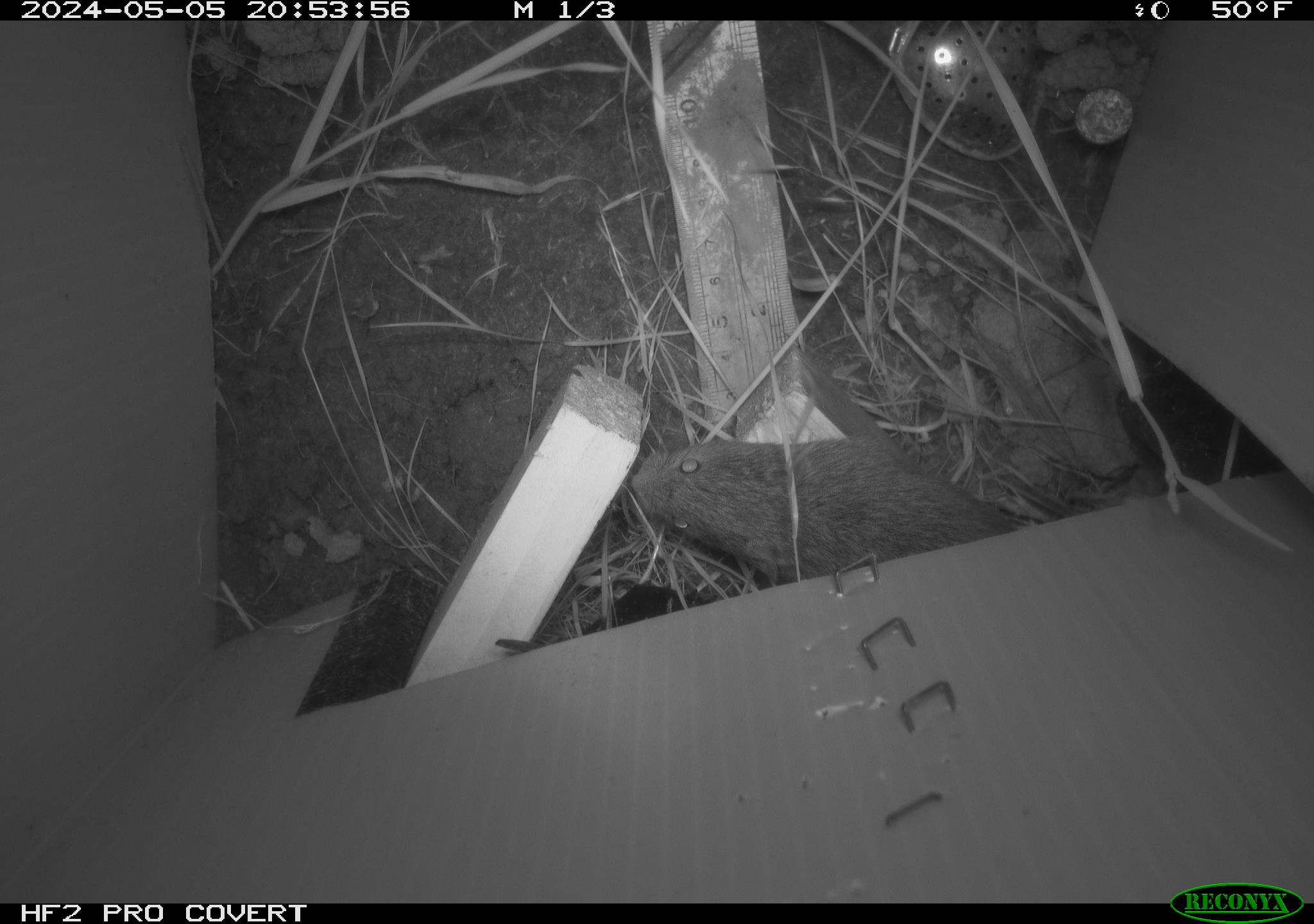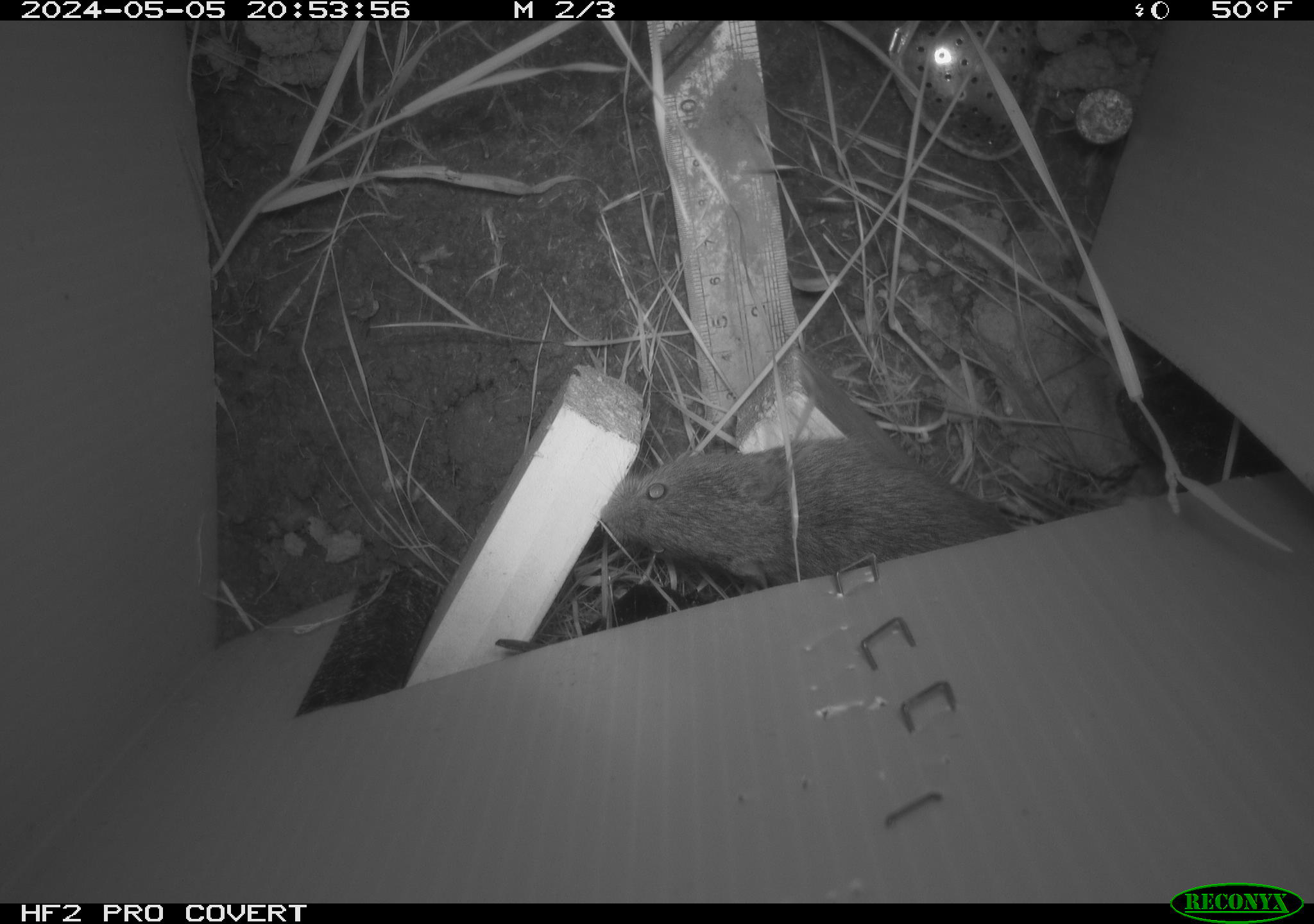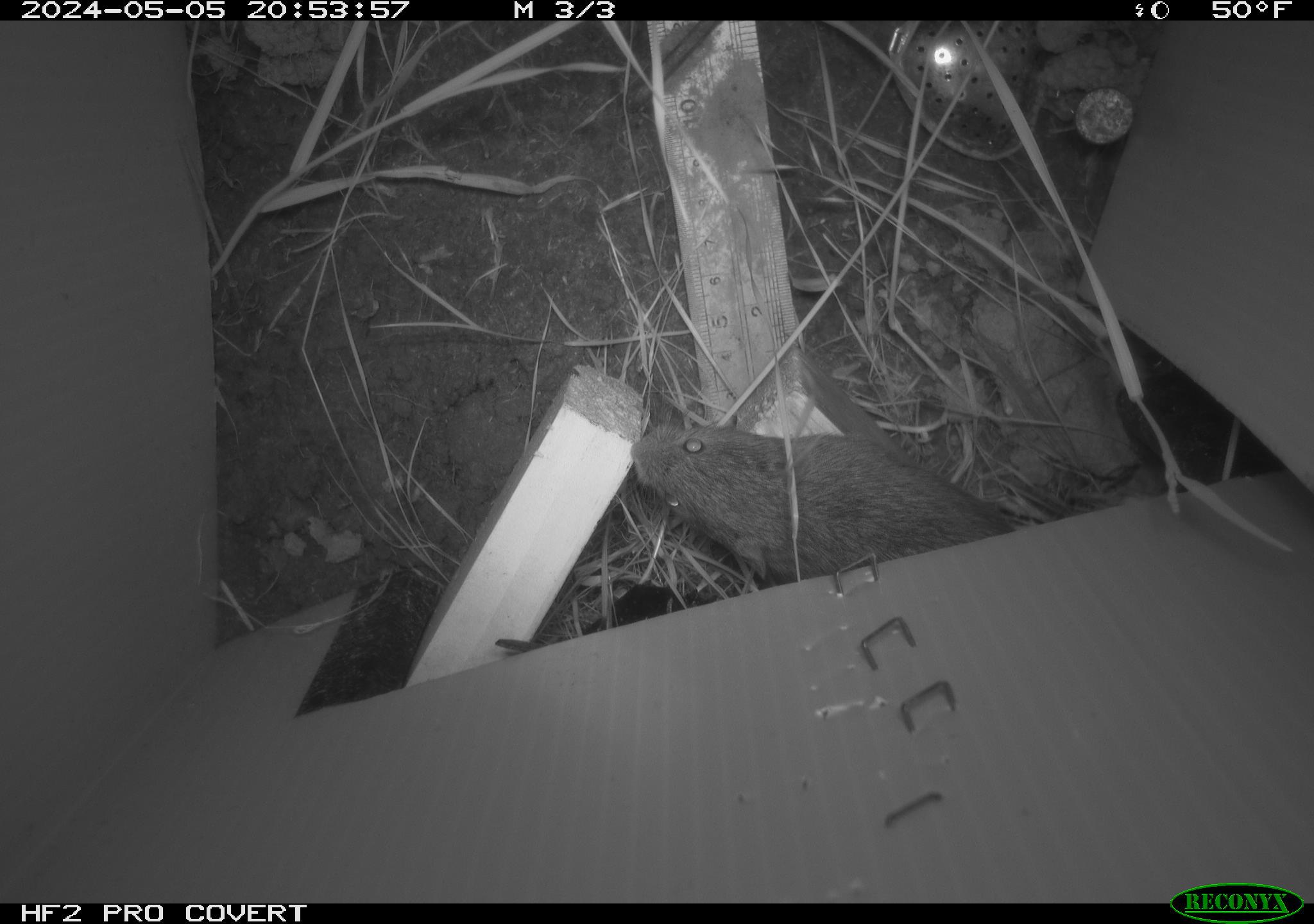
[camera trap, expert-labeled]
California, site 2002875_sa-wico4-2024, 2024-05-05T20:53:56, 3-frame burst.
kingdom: Animalia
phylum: Chordata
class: Mammalia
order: Rodentia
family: Cricetidae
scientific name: Arvicolinae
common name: voles, lemmings, and muskrats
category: arvicolinae subfamily